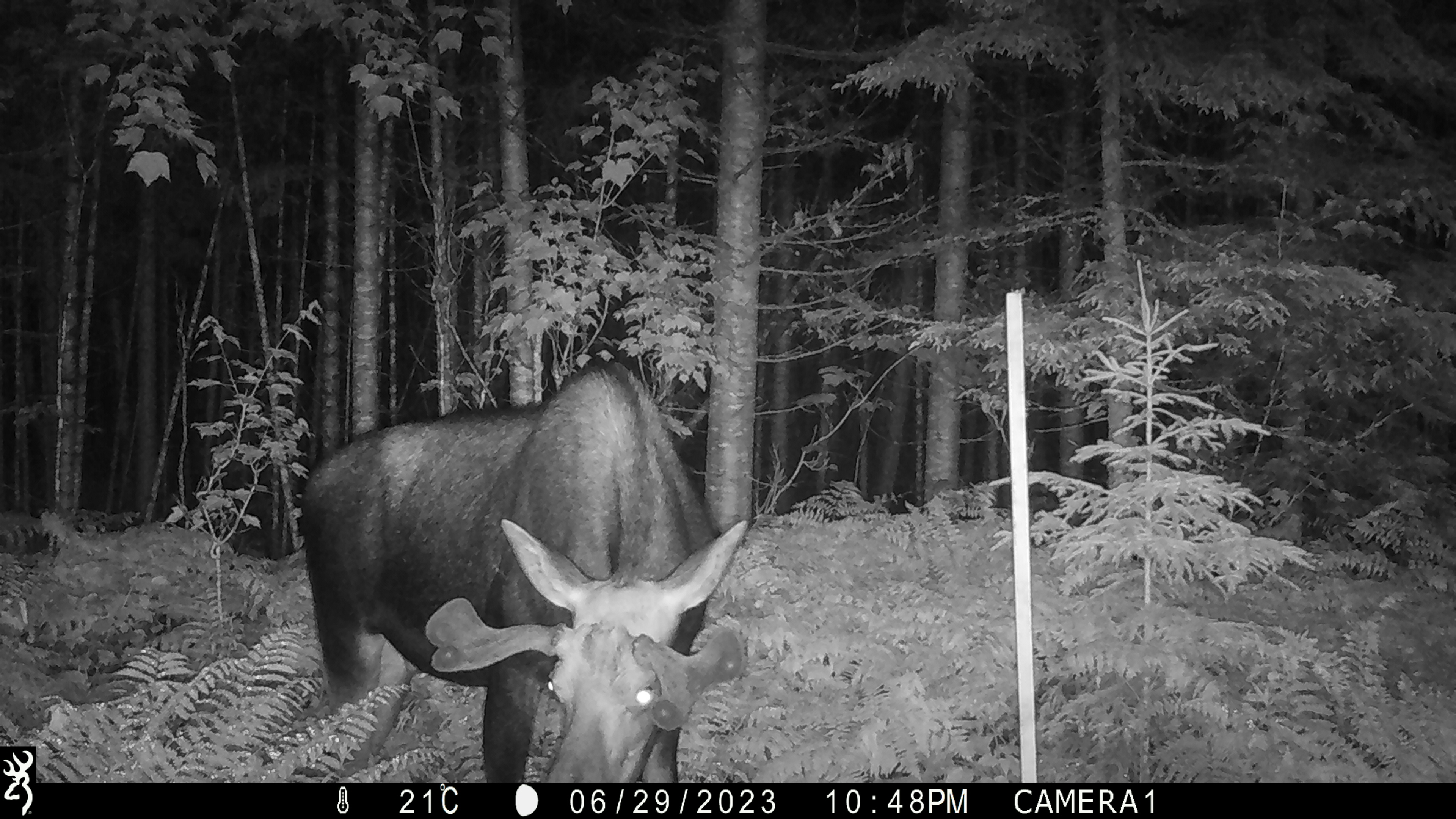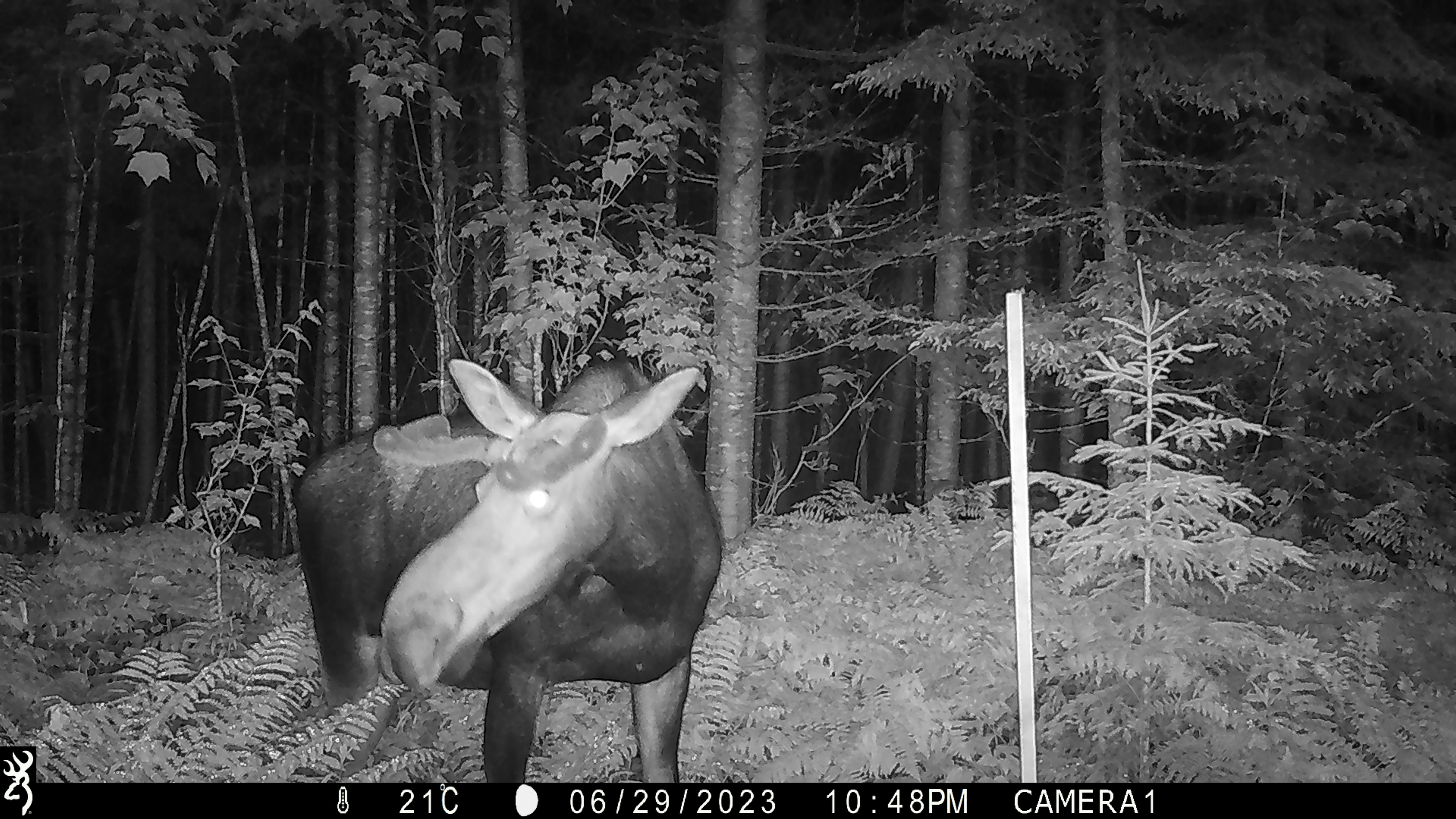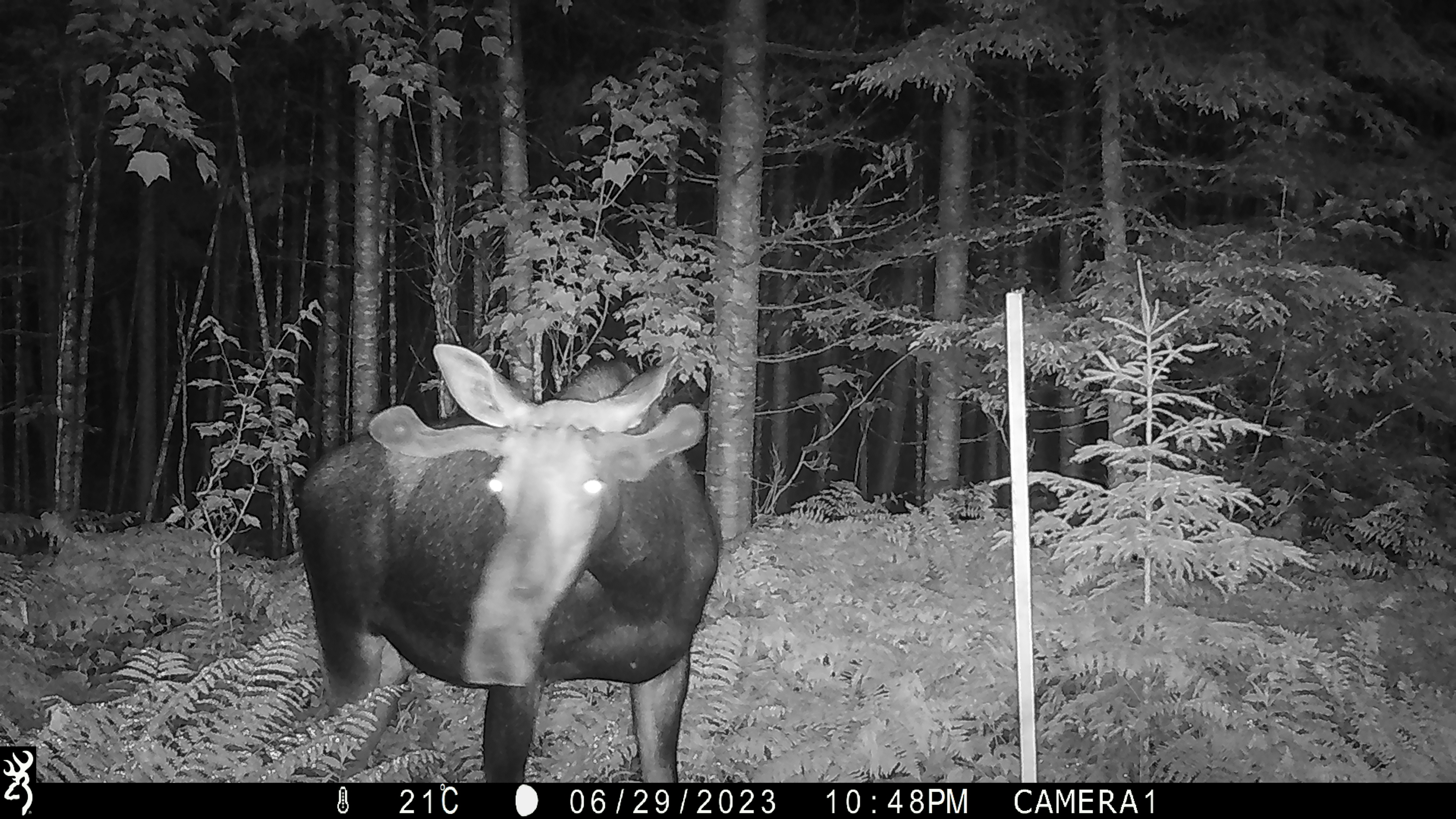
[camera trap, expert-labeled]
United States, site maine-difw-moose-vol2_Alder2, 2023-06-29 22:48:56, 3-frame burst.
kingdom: Animalia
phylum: Chordata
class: Mammalia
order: Artiodactyla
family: Cervidae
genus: Alces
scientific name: Alces alces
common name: moose